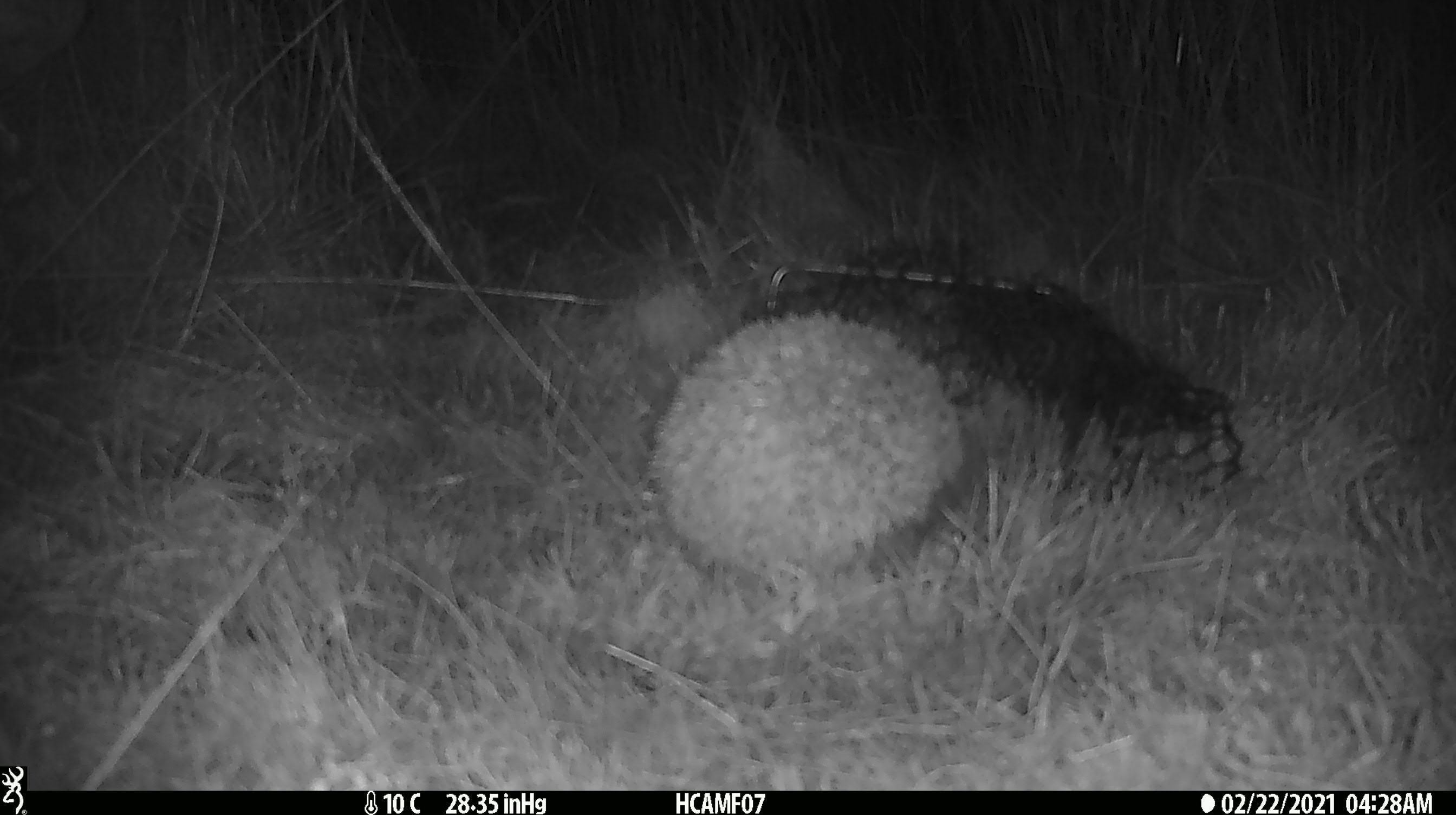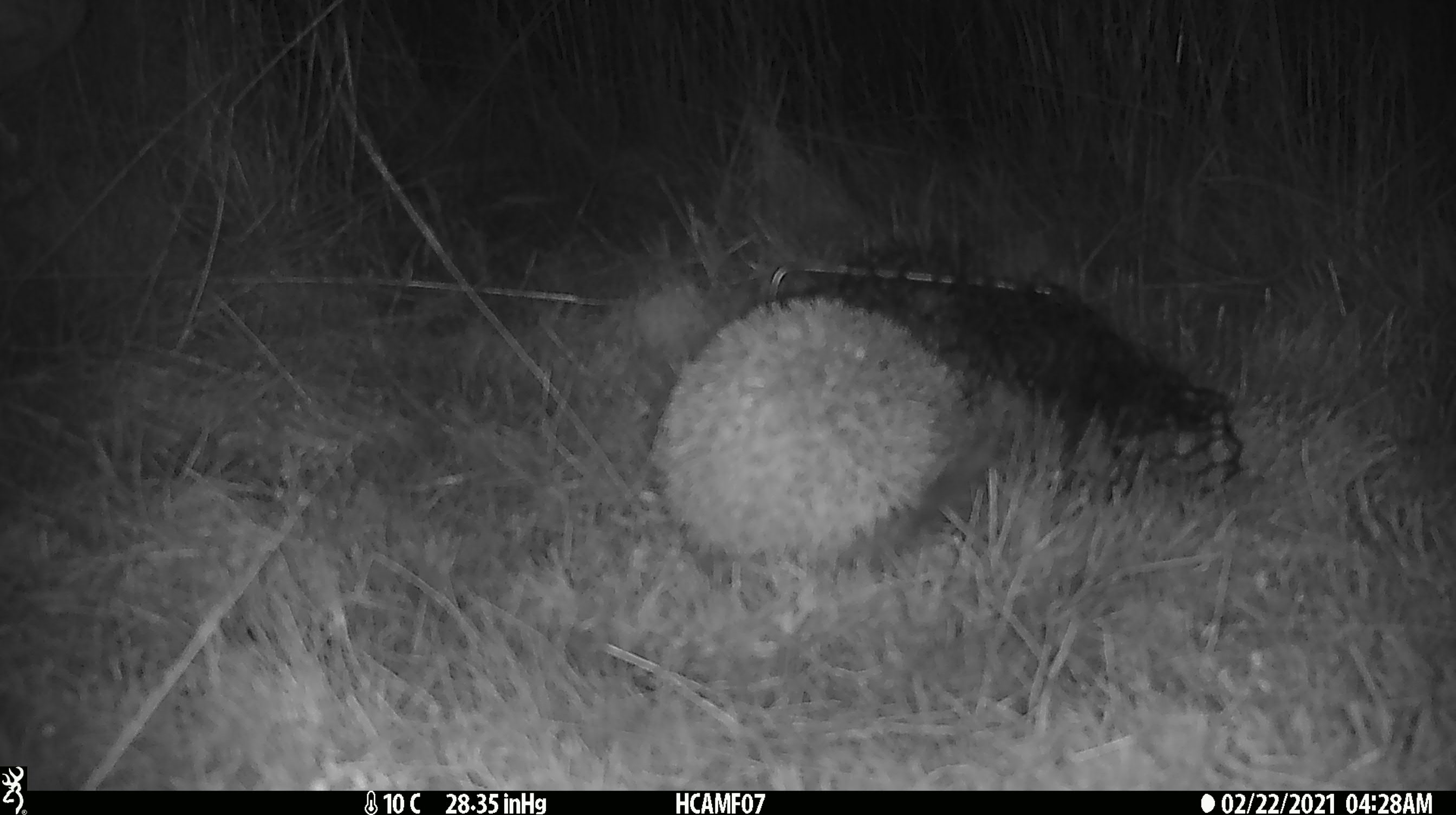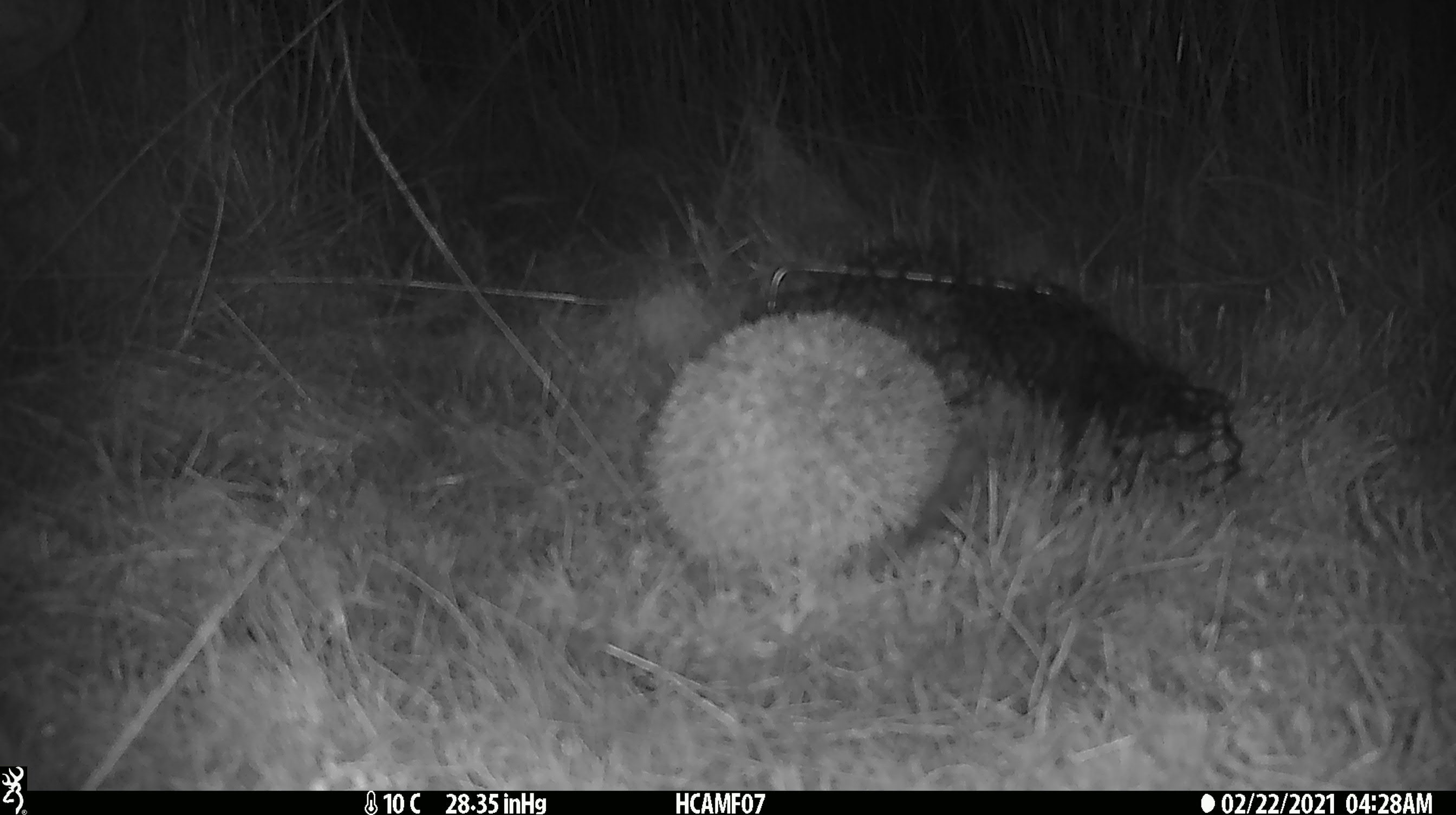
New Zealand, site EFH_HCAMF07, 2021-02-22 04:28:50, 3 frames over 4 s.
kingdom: Animalia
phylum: Chordata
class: Mammalia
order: Eulipotyphla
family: Erinaceidae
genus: Erinaceus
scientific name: Erinaceus europaeus europaeus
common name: european hedgehog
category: hedgehog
Hedgehog (european hedgehog) (Erinaceus europaeus europaeus).